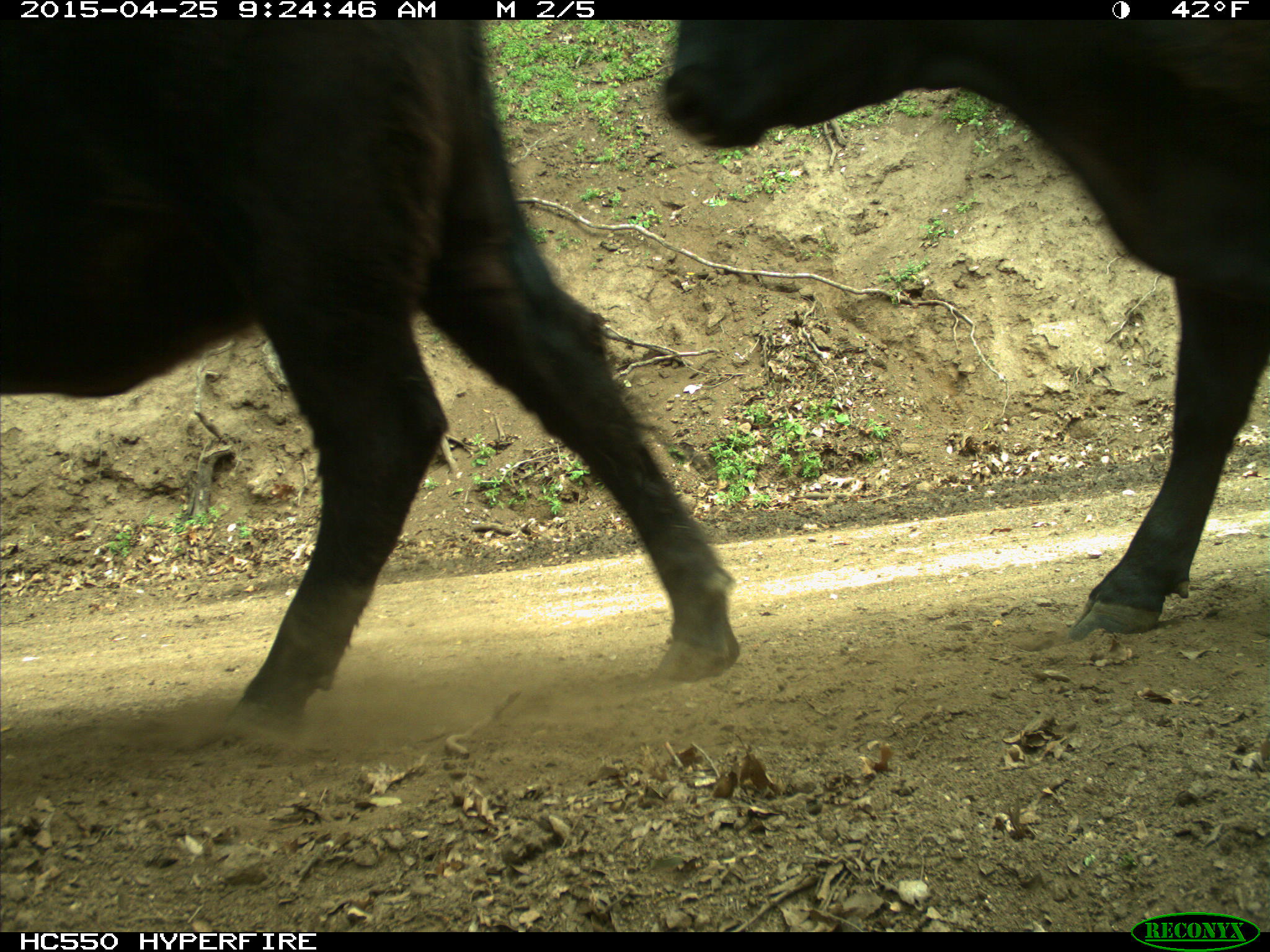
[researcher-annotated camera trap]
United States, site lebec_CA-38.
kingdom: Animalia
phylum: Chordata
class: Mammalia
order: Artiodactyla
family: Bovidae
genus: Bos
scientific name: Bos taurus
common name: domestic cow